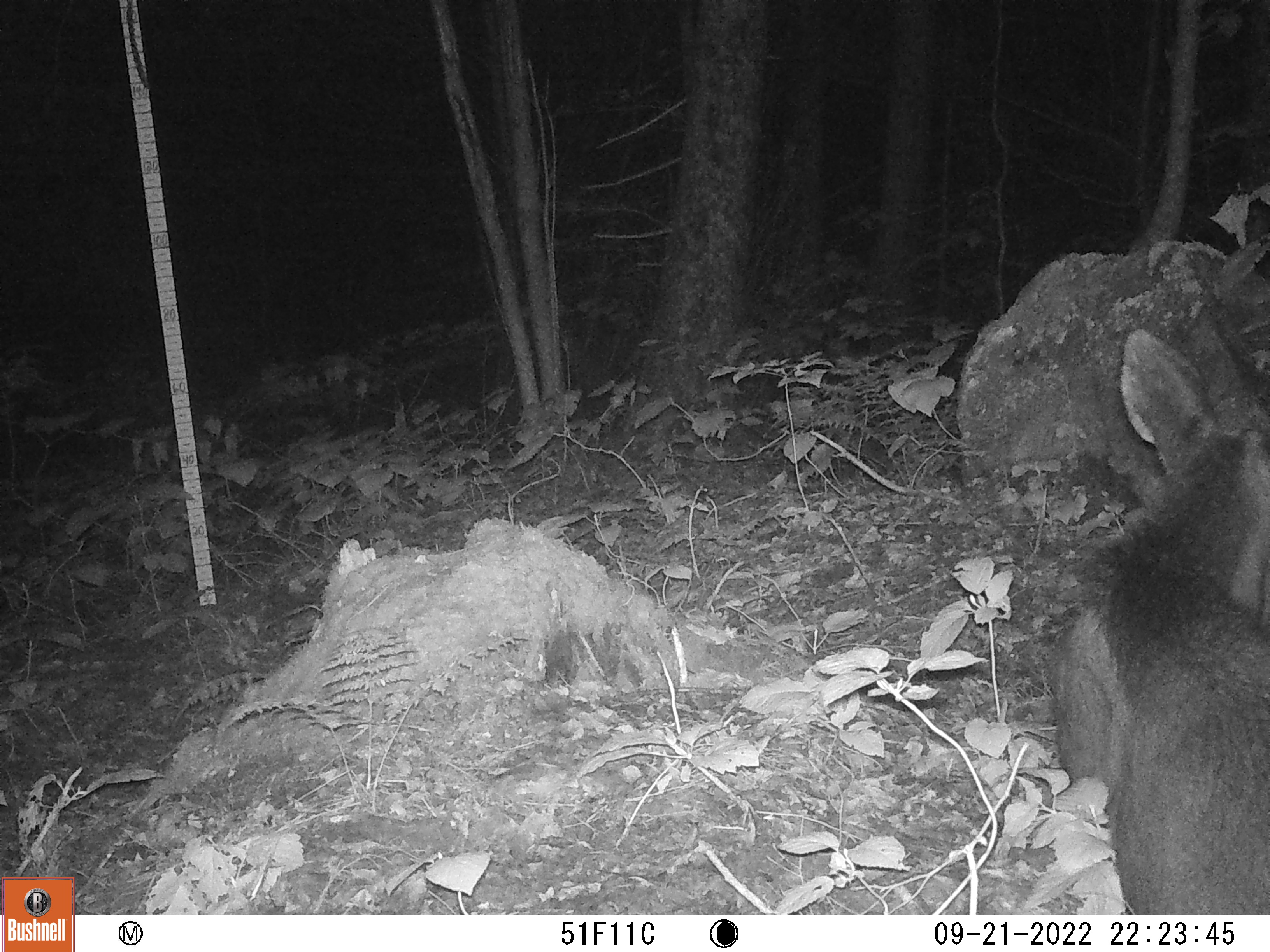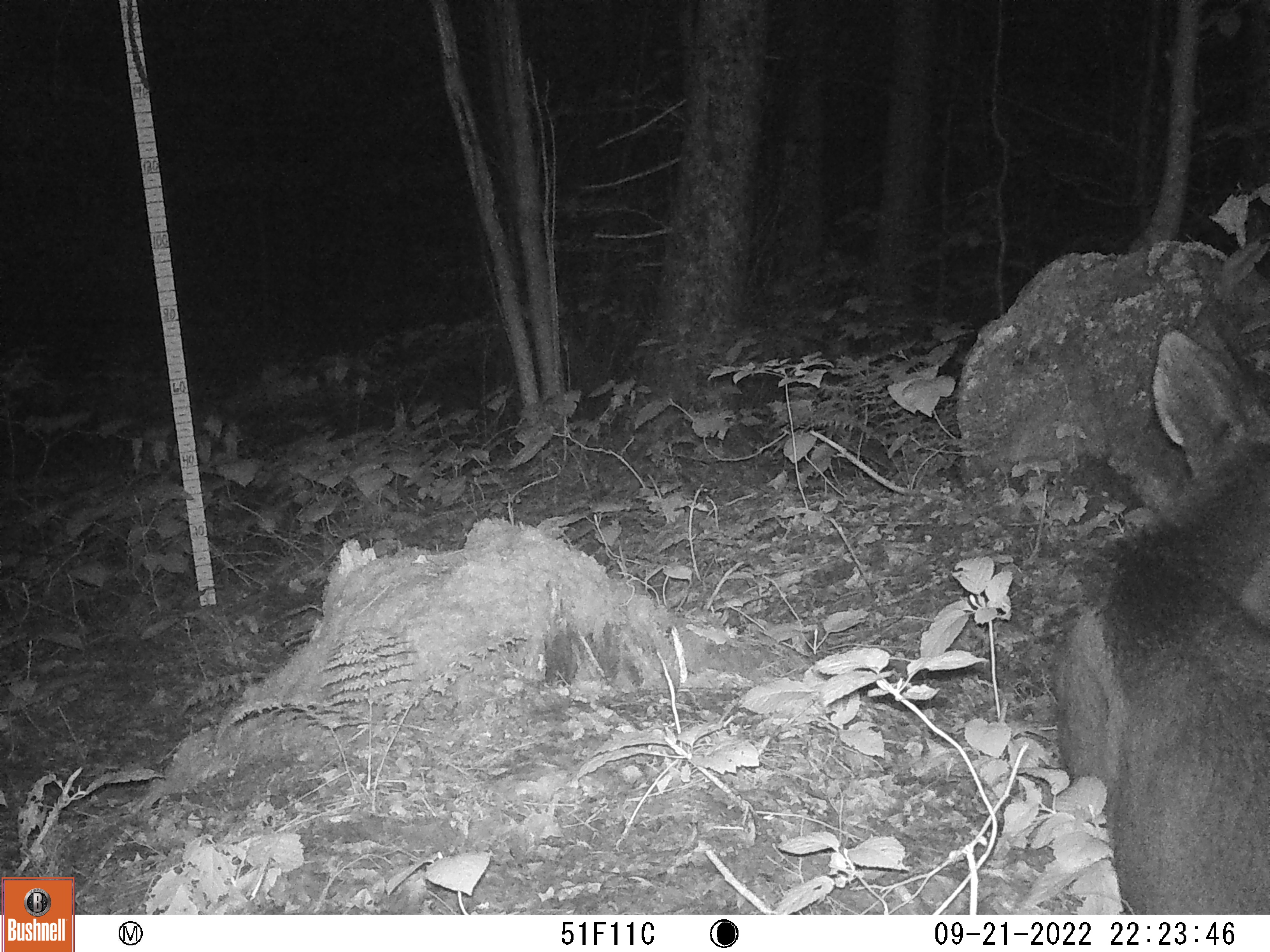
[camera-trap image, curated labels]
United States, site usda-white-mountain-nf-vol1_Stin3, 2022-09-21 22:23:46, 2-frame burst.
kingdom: Animalia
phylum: Chordata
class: Mammalia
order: Artiodactyla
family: Cervidae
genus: Alces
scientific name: Alces alces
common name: moose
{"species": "moose (Alces alces)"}